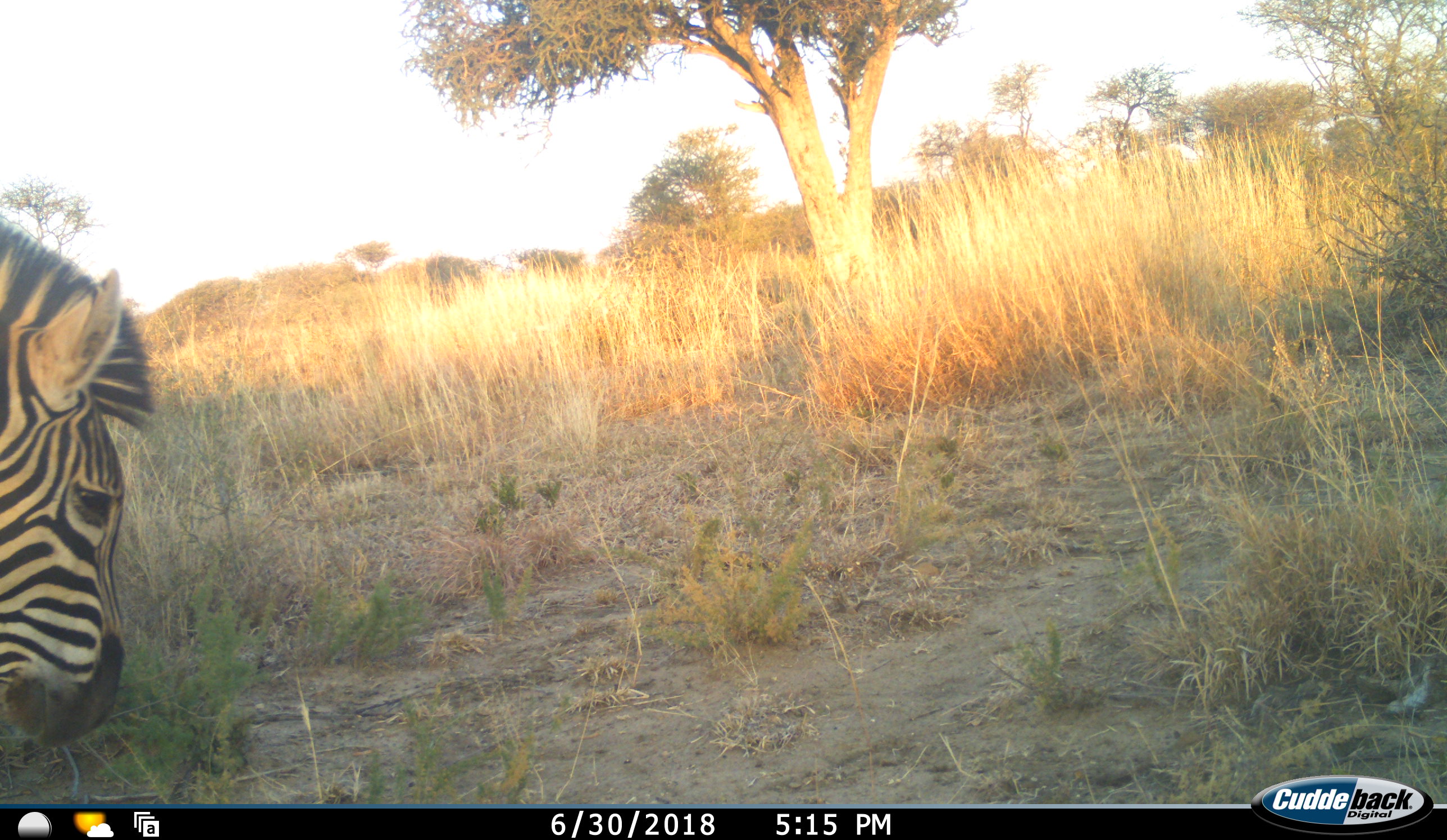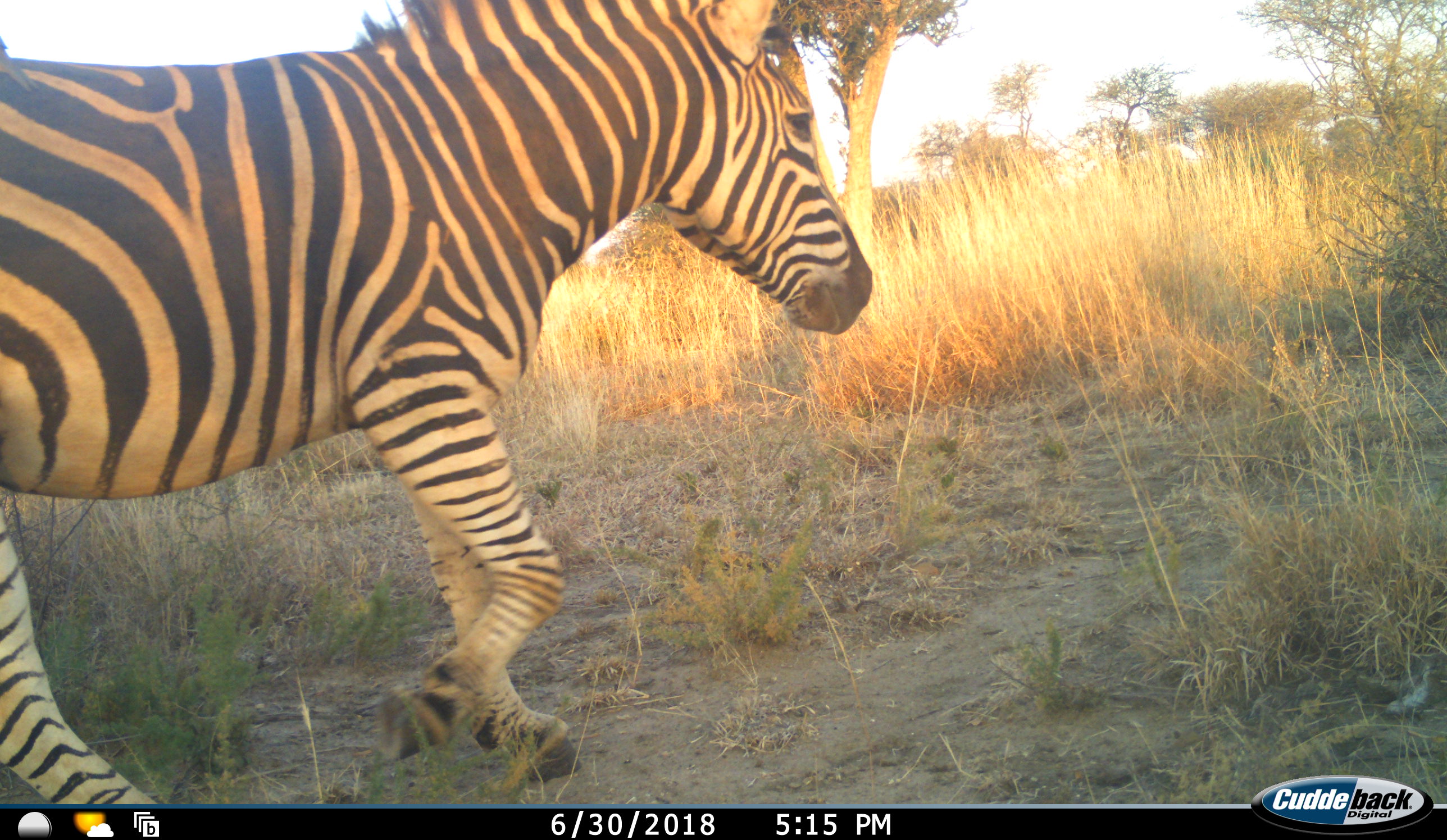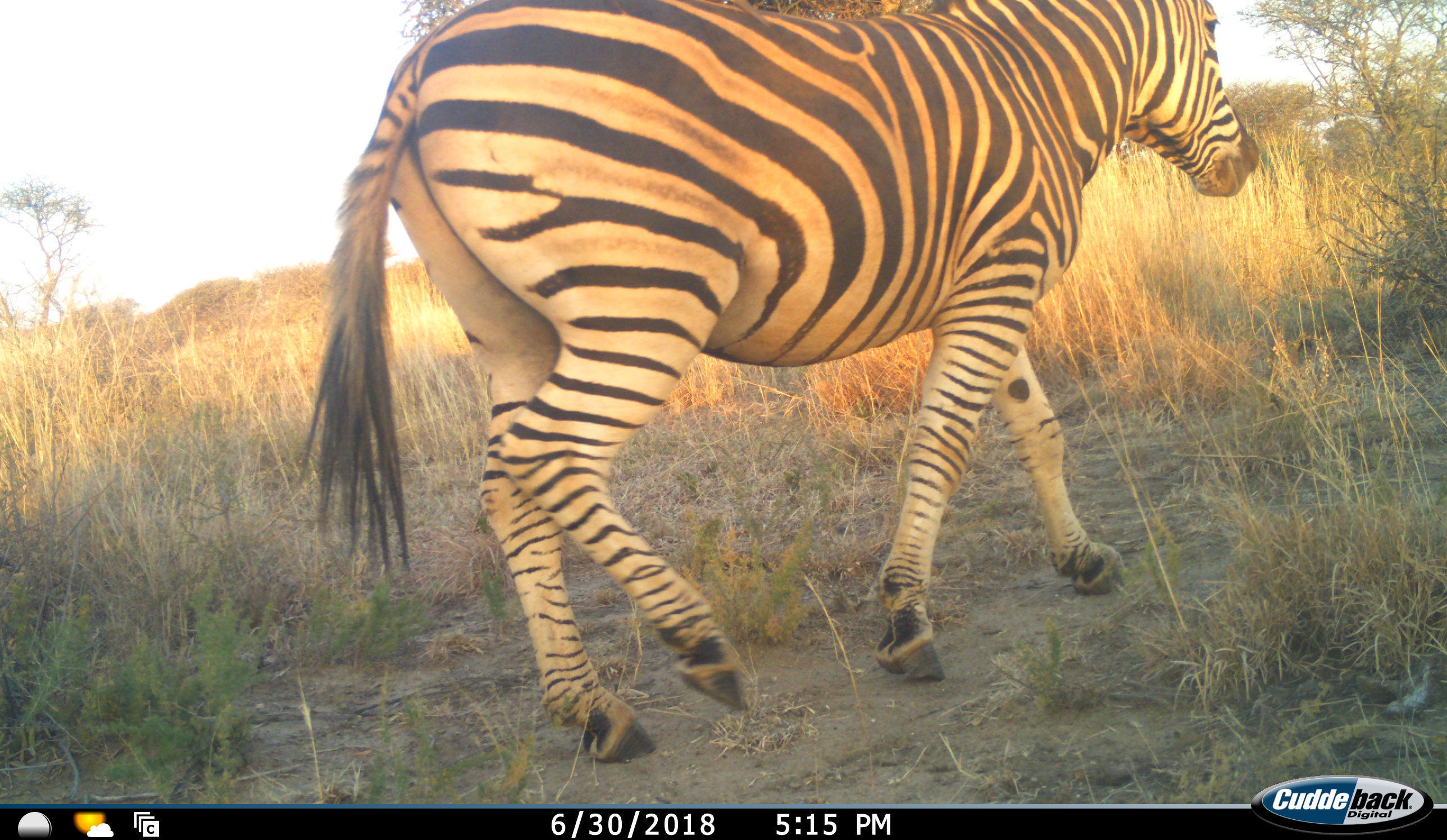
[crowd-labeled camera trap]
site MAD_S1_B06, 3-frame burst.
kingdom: Animalia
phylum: Chordata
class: Mammalia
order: Perissodactyla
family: Equidae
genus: Equus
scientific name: Equus quagga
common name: plains zebra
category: zebraplains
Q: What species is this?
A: Zebraplains (plains zebra) (Equus quagga).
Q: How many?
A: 1.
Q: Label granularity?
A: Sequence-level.